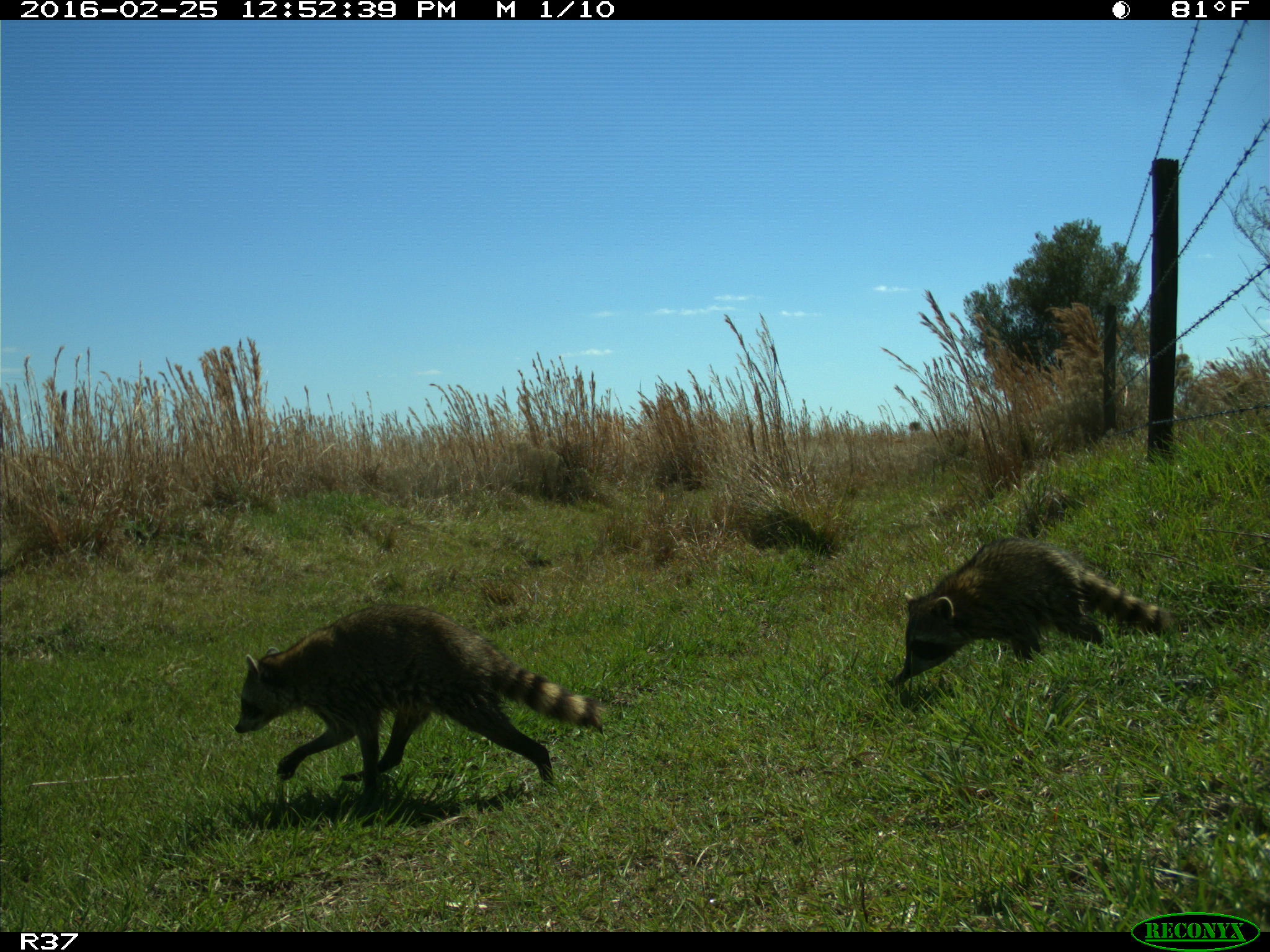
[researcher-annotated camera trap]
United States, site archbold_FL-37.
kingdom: Animalia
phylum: Chordata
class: Mammalia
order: Carnivora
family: Procyonidae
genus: Procyon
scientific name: Procyon lotor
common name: common raccoon